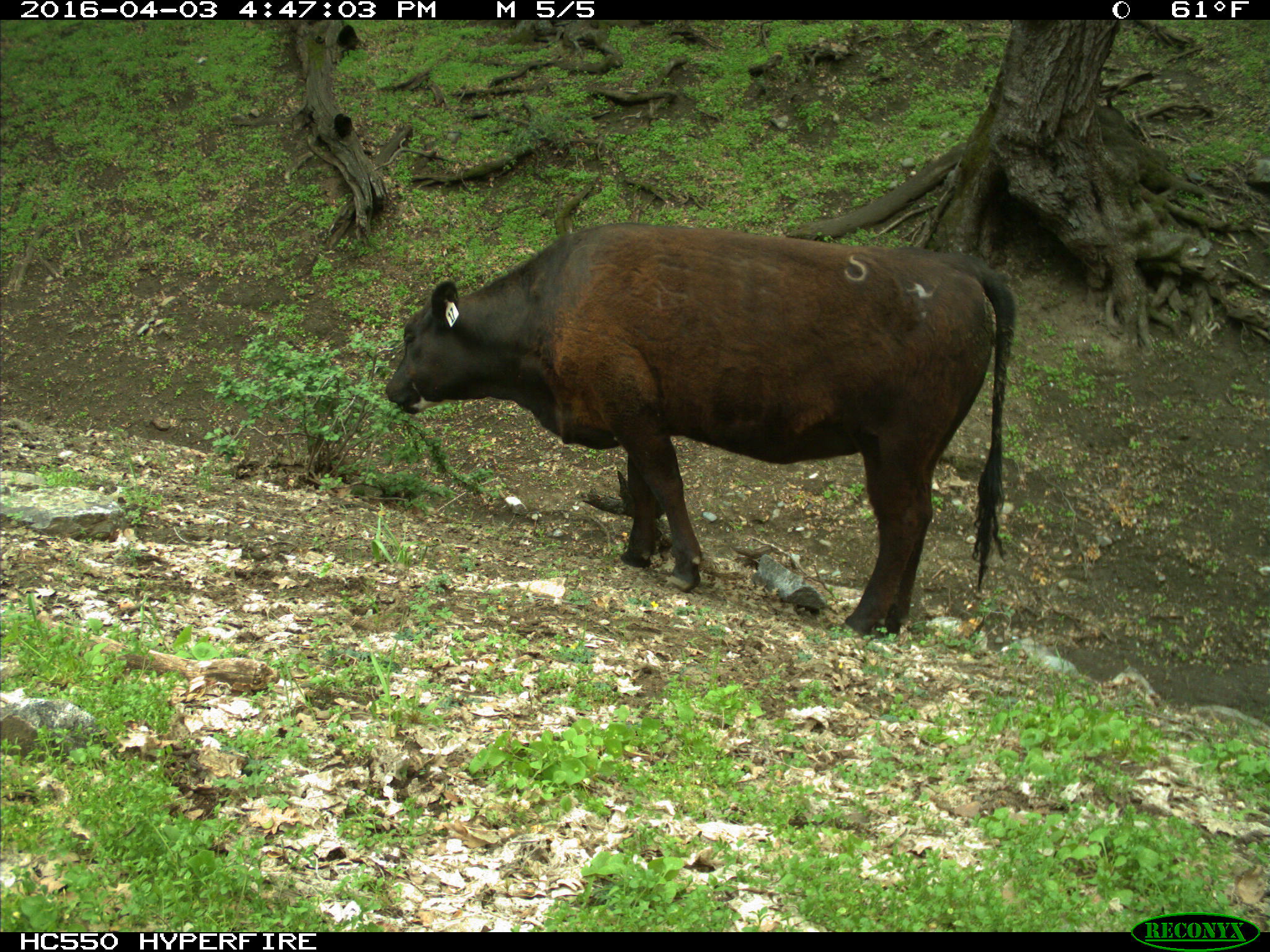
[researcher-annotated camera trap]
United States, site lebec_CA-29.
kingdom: Animalia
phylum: Chordata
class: Mammalia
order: Artiodactyla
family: Bovidae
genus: Bos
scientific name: Bos taurus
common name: domestic cow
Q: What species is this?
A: Bos taurus (domestic cow).